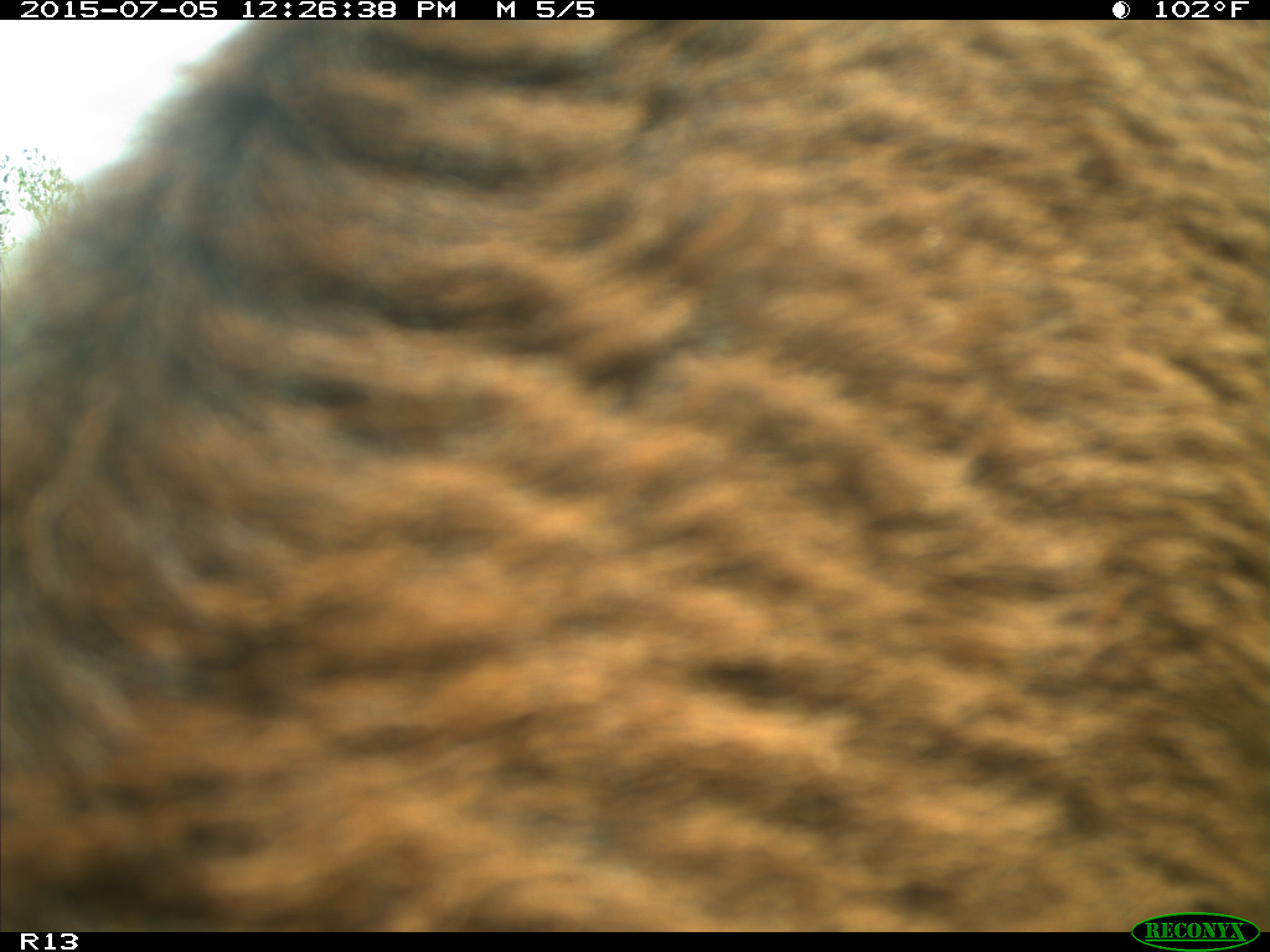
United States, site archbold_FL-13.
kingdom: Animalia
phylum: Chordata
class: Mammalia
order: Artiodactyla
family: Bovidae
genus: Bos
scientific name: Bos taurus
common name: domestic cow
Bos taurus (domestic cow).